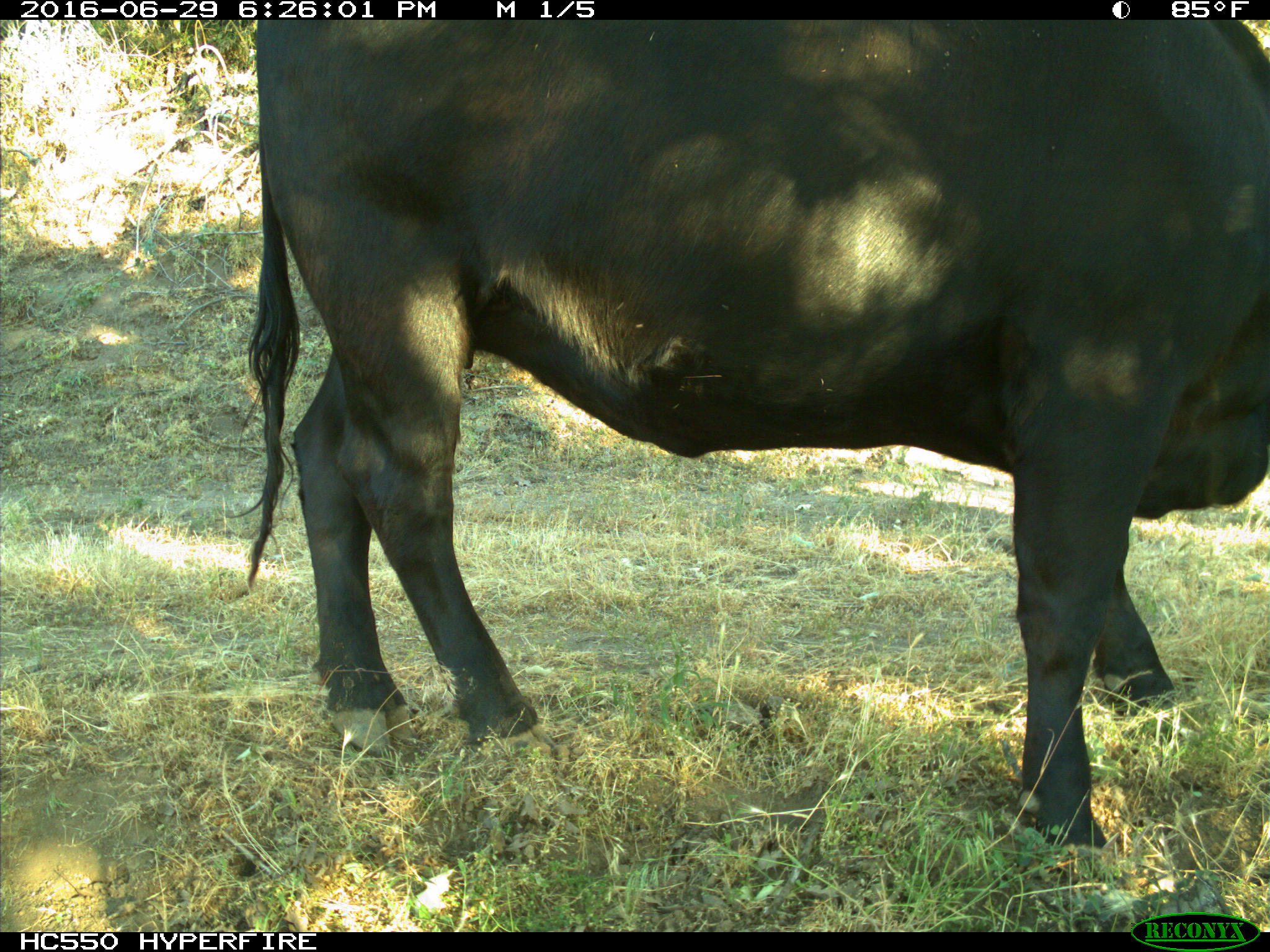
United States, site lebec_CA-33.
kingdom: Animalia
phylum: Chordata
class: Mammalia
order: Artiodactyla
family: Bovidae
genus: Bos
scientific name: Bos taurus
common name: domestic cow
Bos taurus (domestic cow).